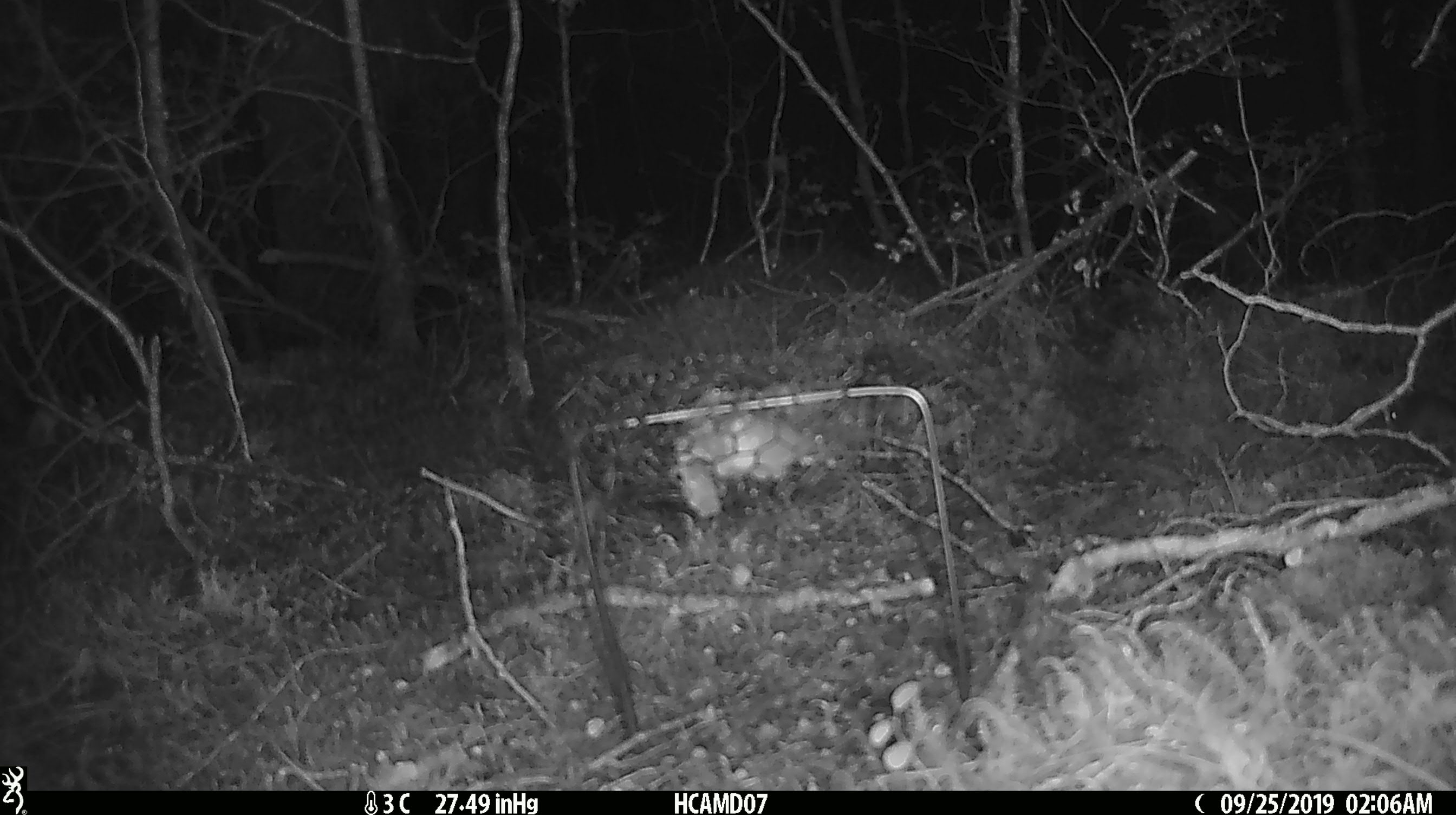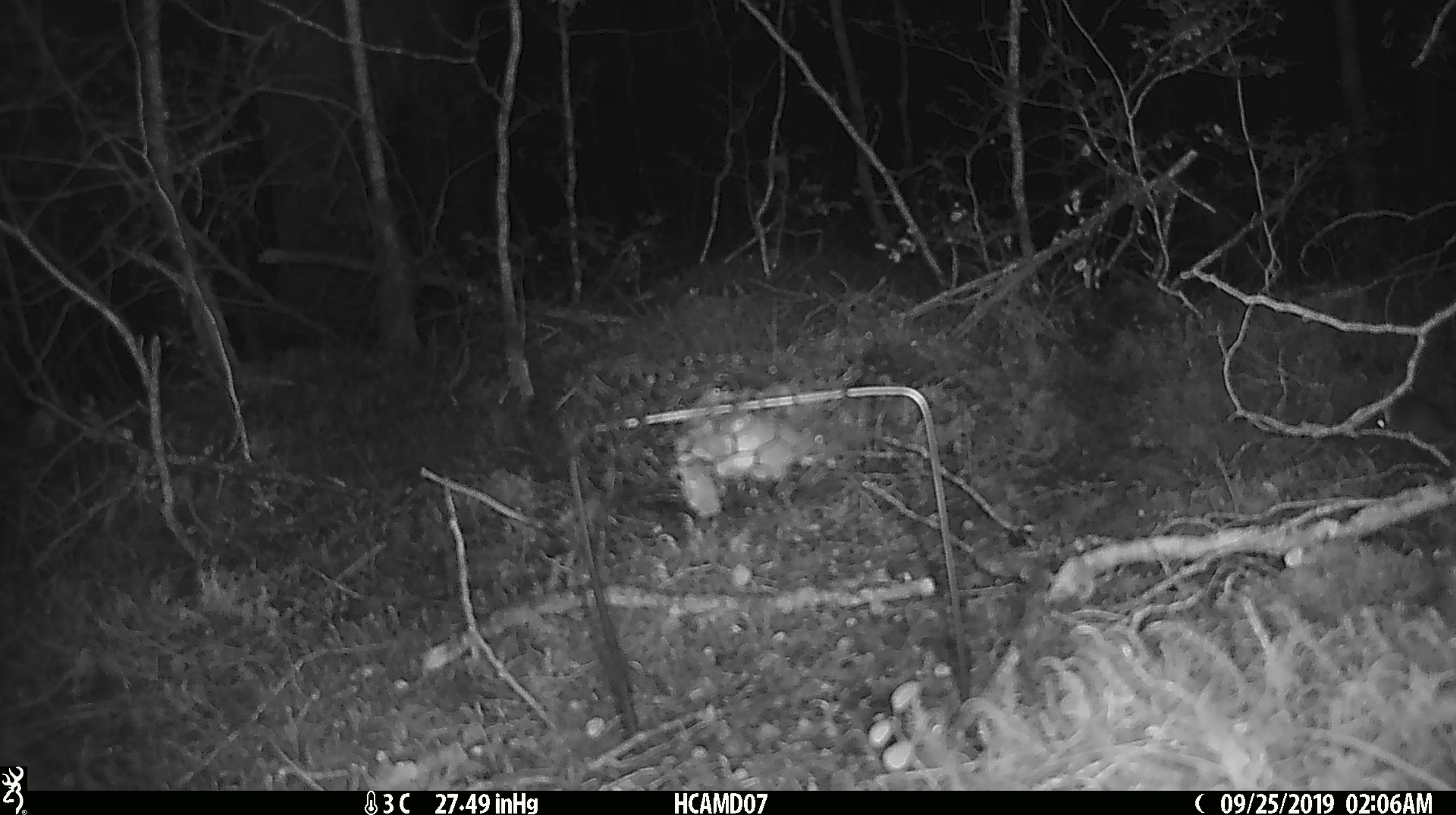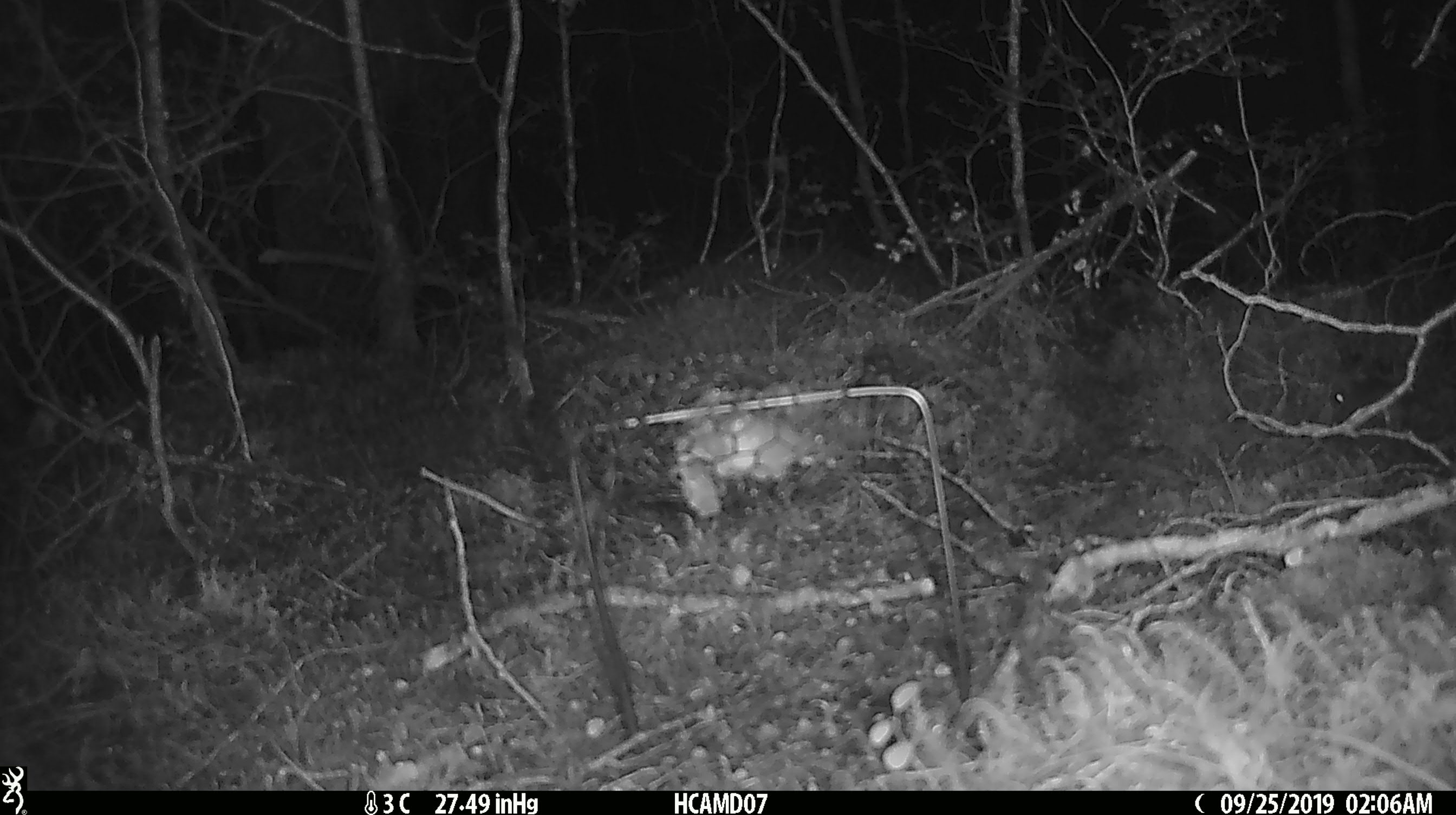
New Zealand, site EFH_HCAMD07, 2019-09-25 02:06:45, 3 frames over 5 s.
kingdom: Animalia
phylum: Chordata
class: Mammalia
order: Rodentia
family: Muridae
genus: Mus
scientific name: Mus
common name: mouse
Mouse (Mus).